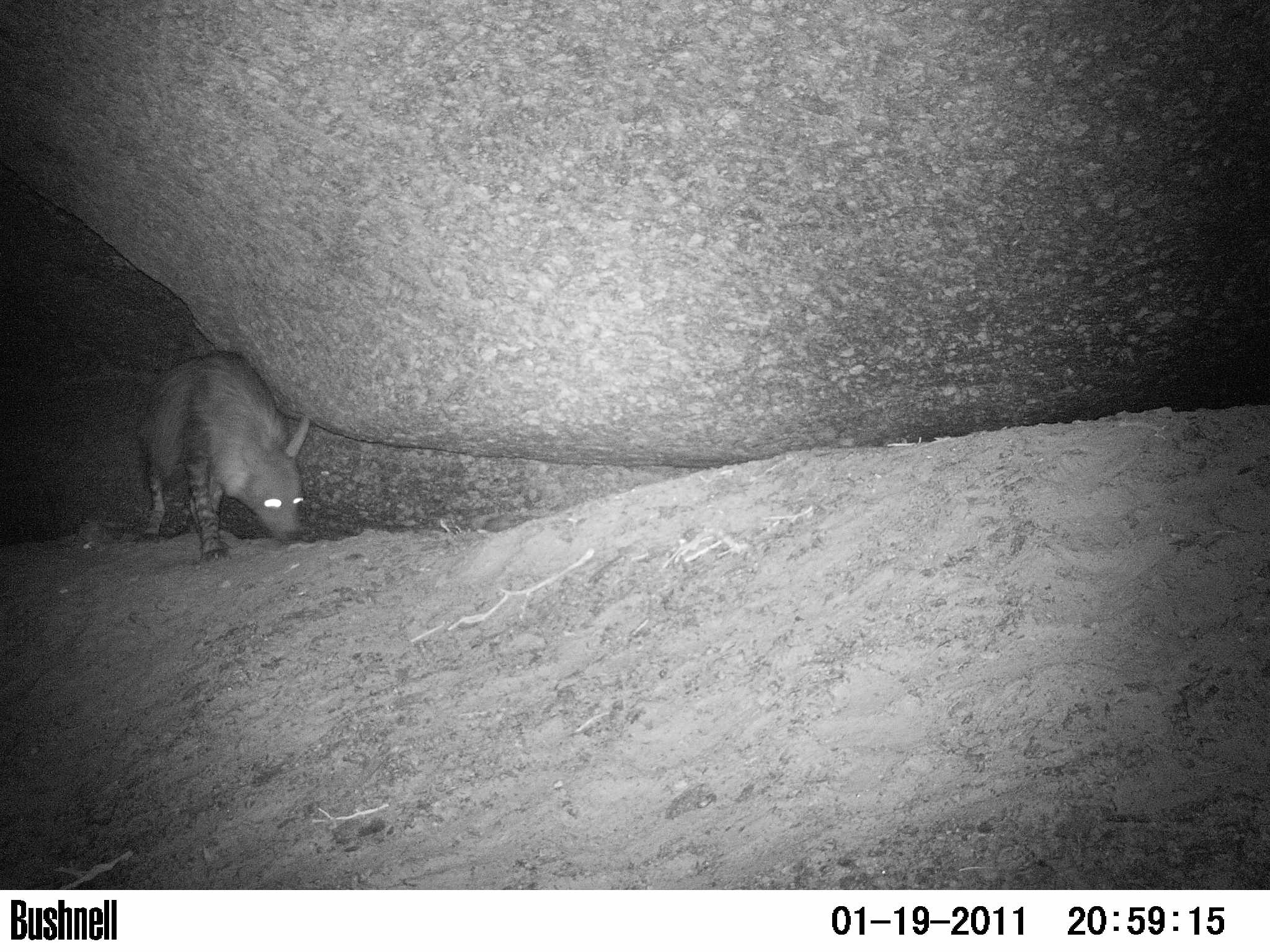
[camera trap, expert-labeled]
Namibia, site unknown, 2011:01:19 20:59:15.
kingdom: Animalia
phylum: Chordata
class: Mammalia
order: Carnivora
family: Hyaenidae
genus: Parahyaena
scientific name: Parahyaena brunnea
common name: brown hyena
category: hyaena brunnea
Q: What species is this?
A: Hyaena brunnea (brown hyena) (Parahyaena brunnea).